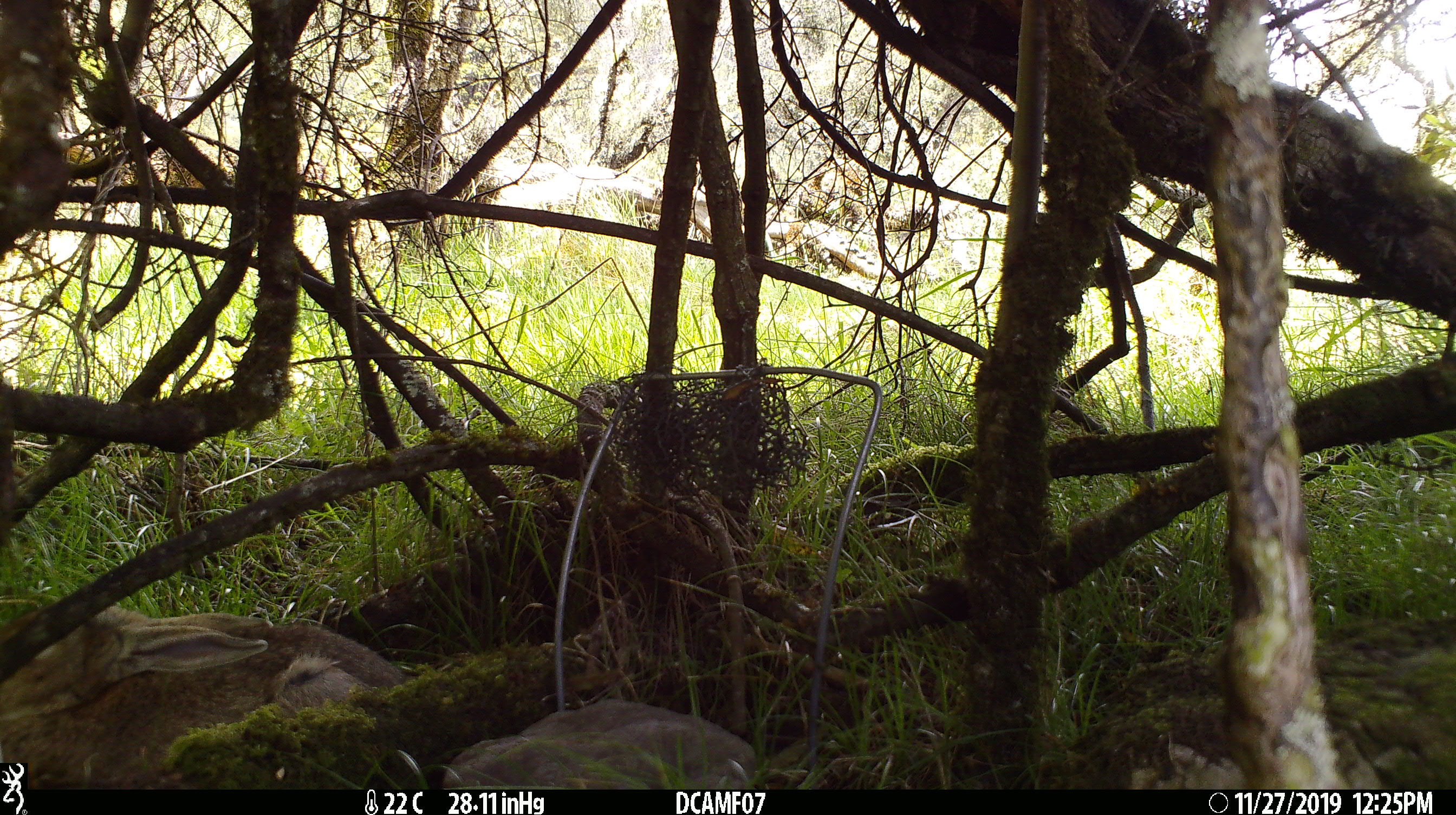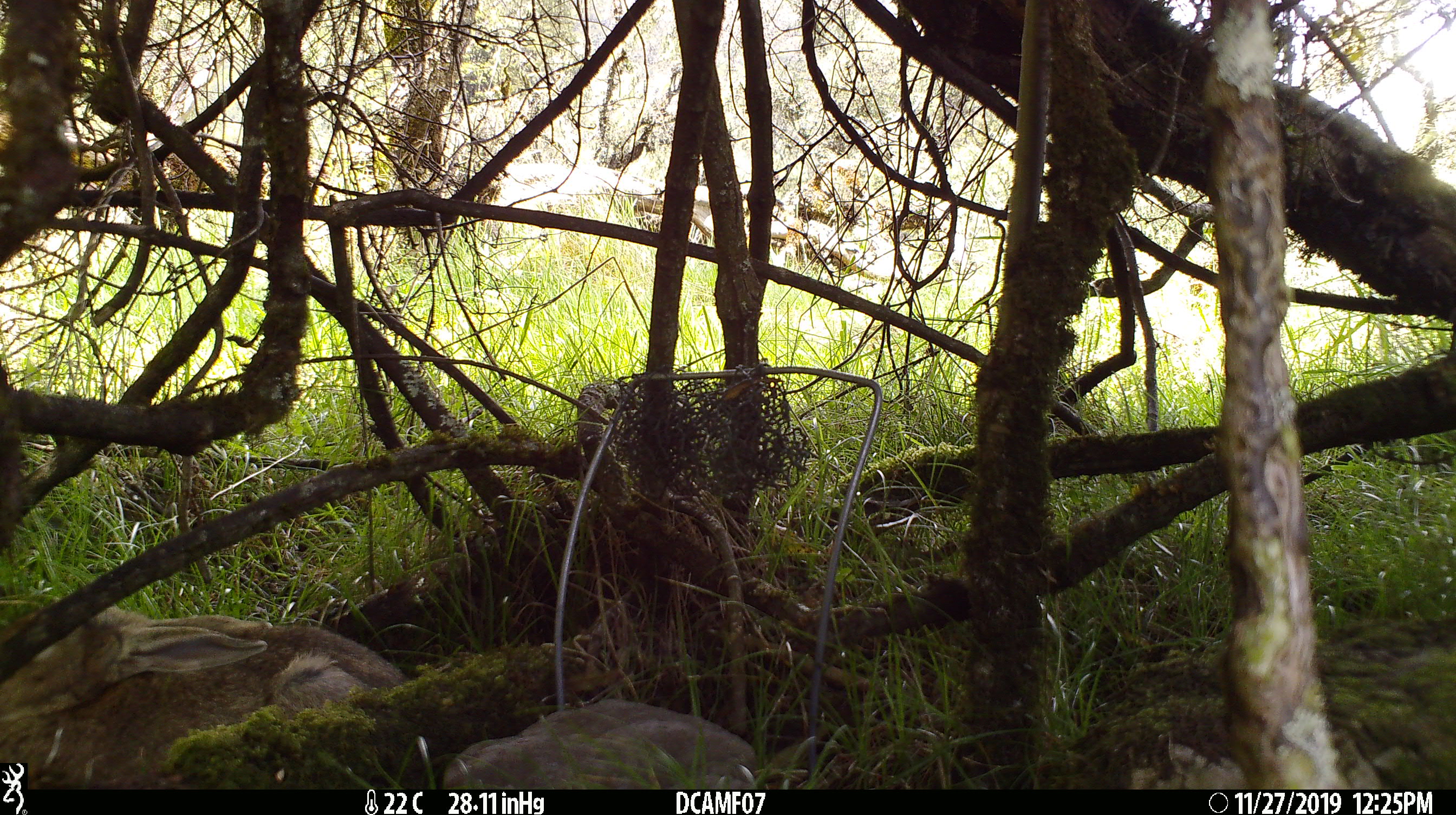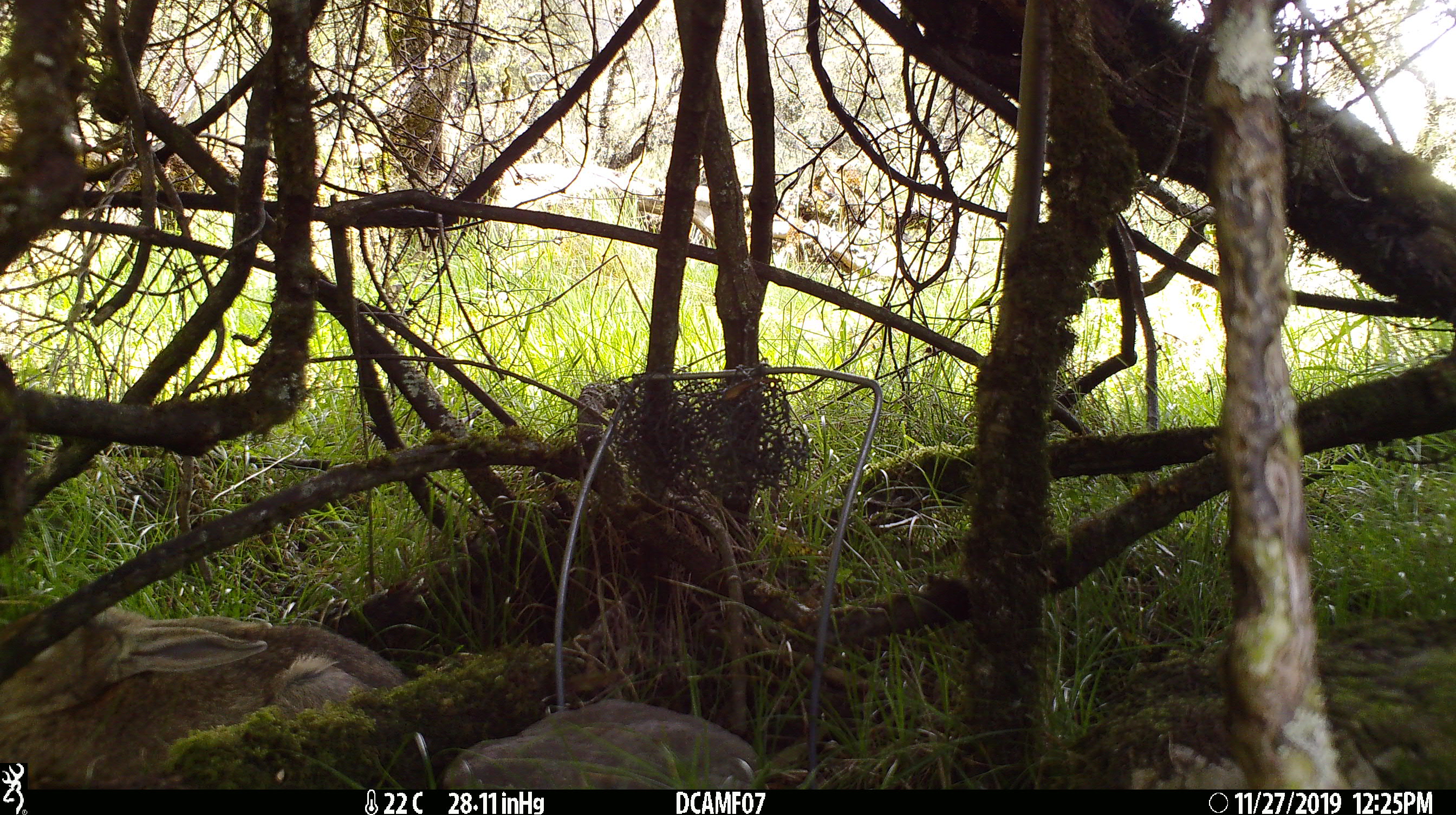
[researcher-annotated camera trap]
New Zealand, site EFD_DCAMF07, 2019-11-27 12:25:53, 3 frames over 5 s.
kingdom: Animalia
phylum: Chordata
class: Mammalia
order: Lagomorpha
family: Leporidae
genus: Oryctolagus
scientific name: Oryctolagus cuniculus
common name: european rabbit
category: rabbit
Rabbit (european rabbit) (Oryctolagus cuniculus).